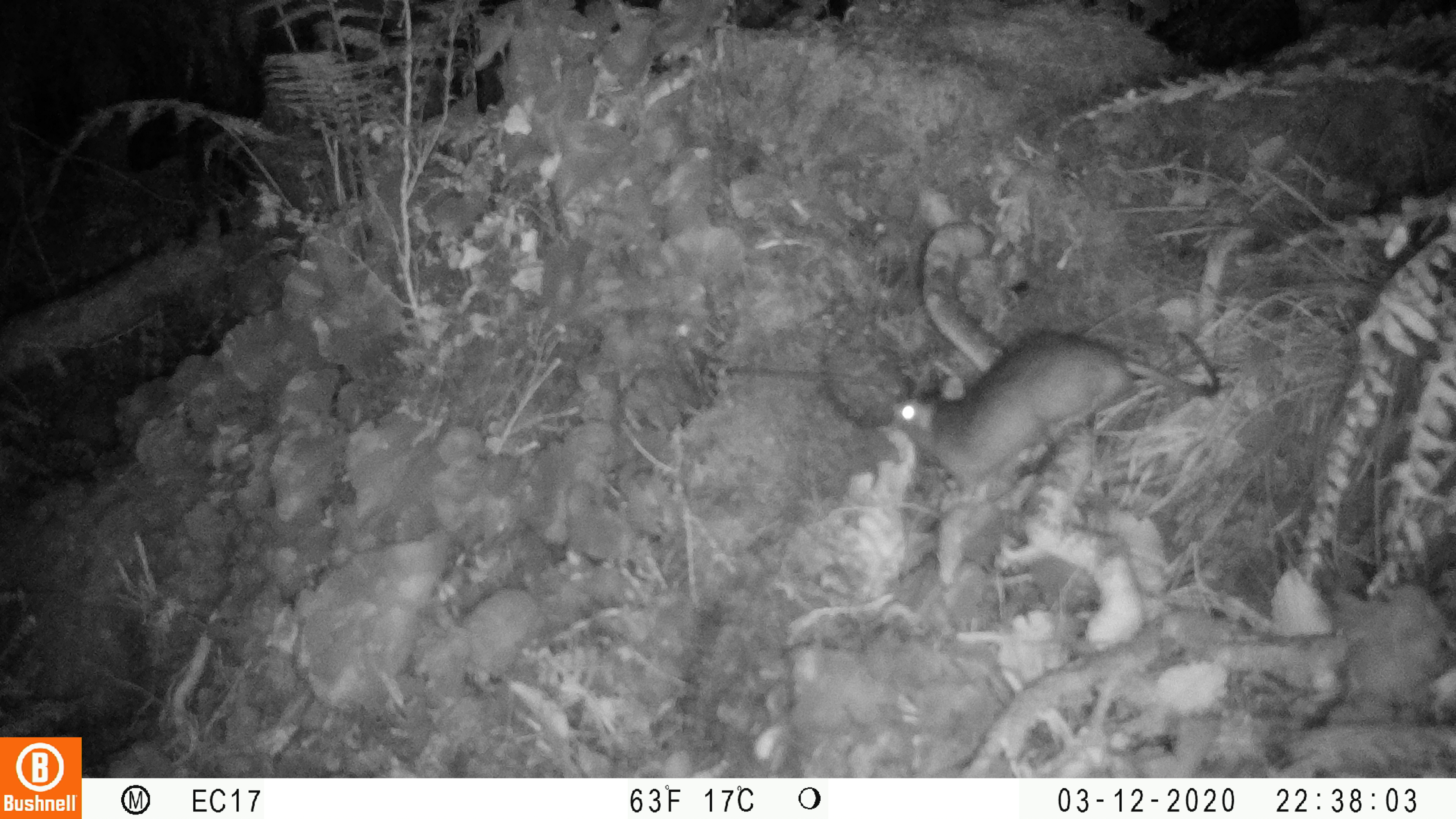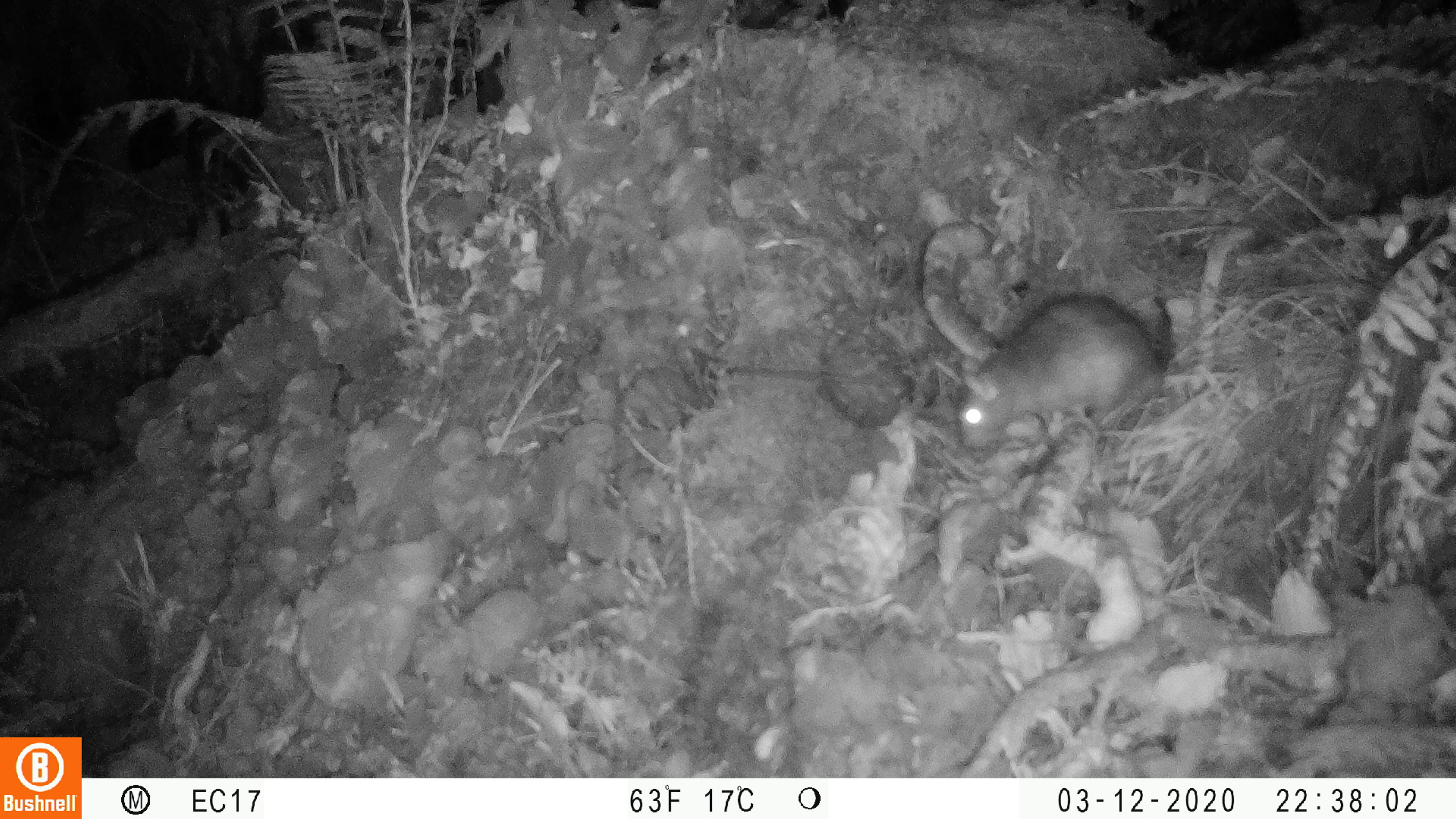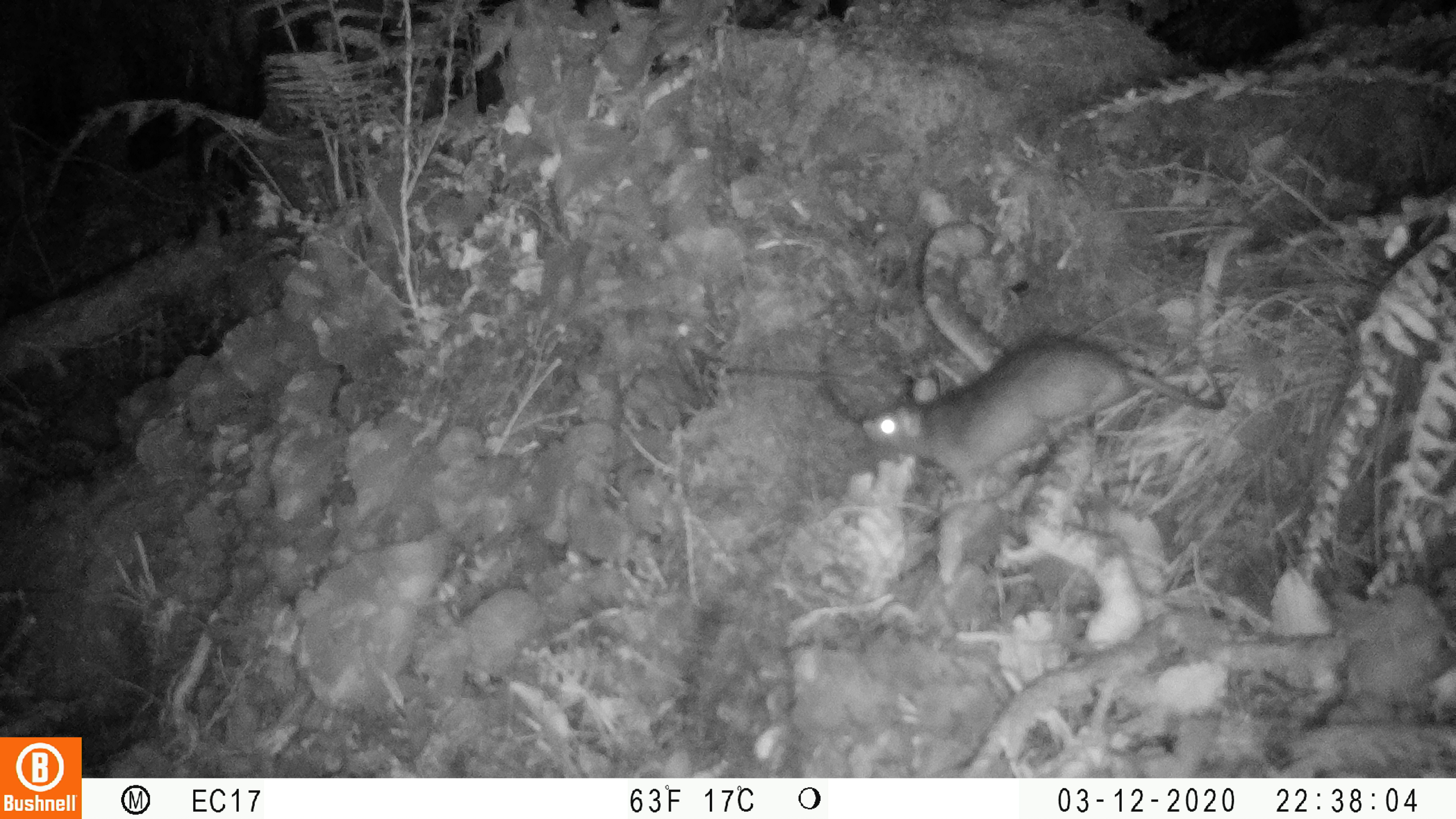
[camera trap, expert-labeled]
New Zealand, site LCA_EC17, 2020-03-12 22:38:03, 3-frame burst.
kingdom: Animalia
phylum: Chordata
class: Mammalia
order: Rodentia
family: Muridae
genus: Rattus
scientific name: Rattus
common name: rat